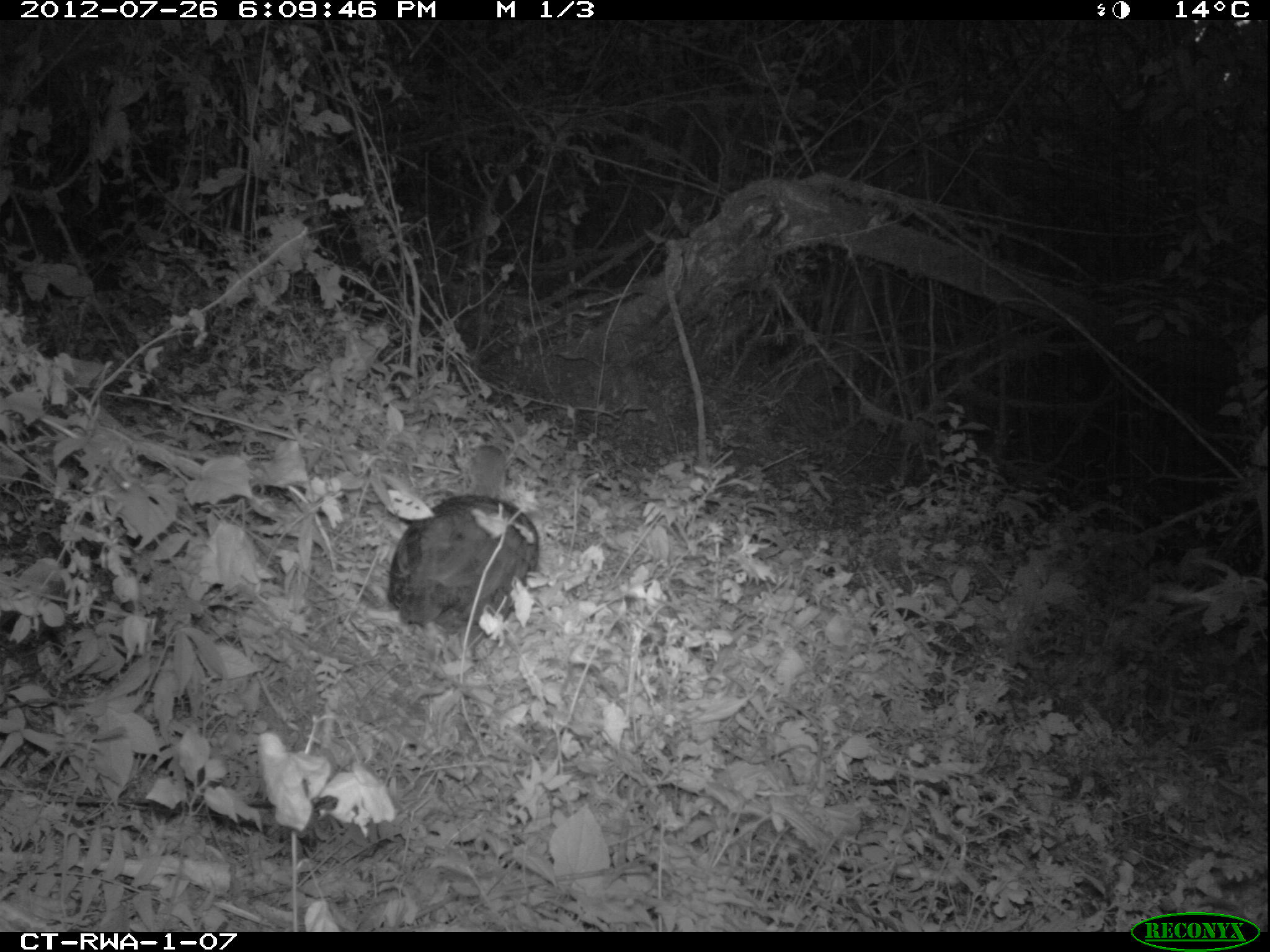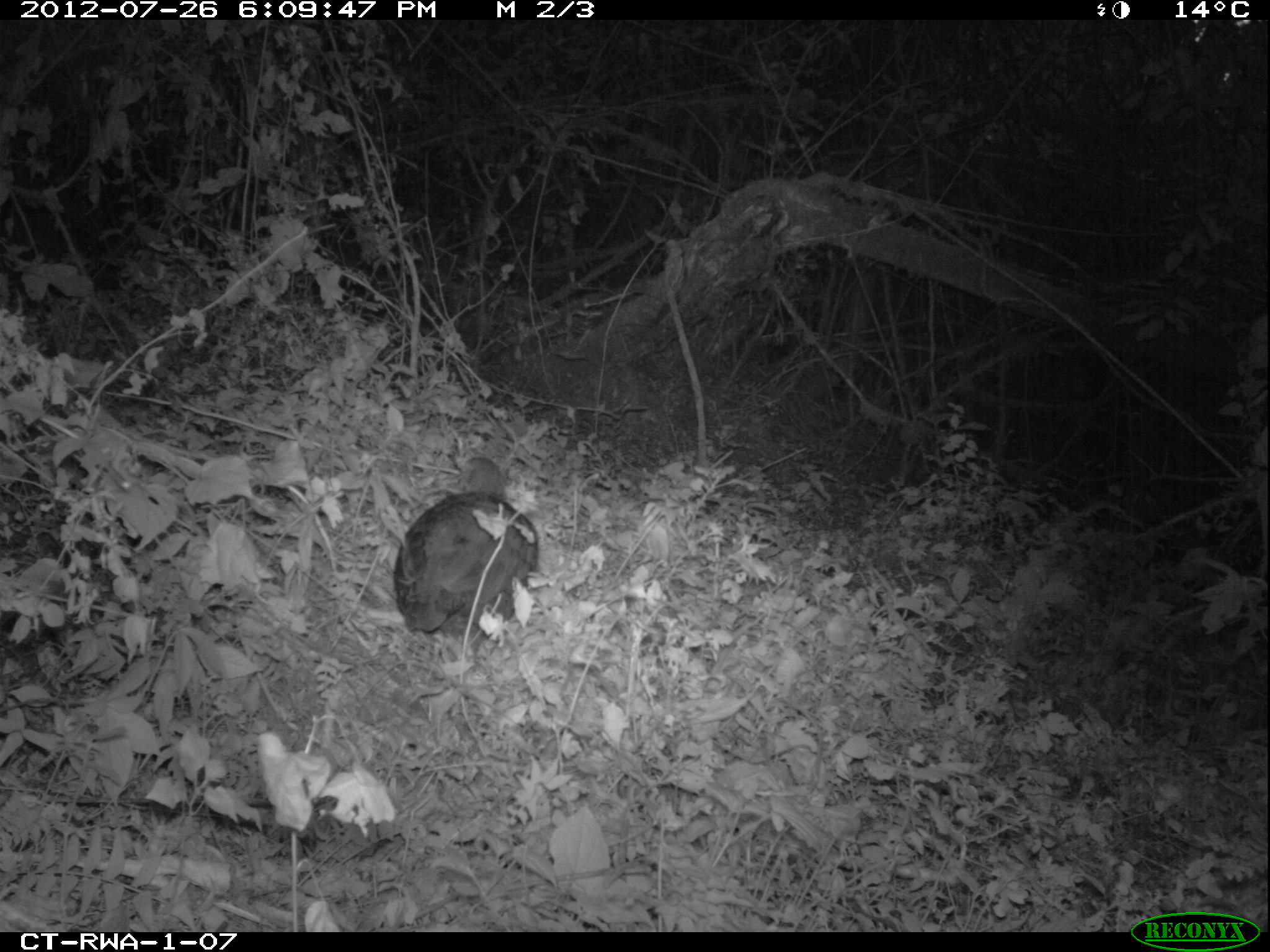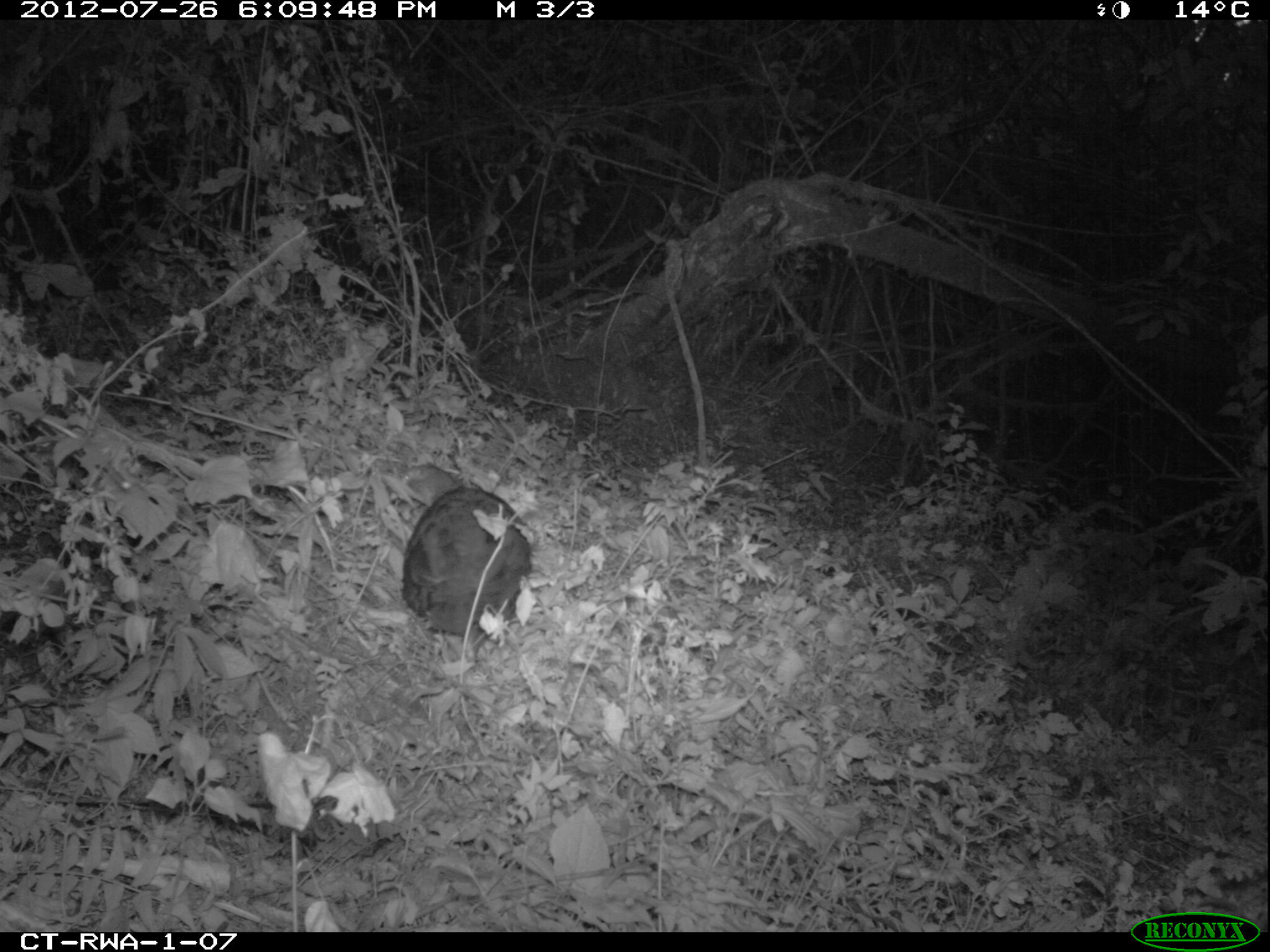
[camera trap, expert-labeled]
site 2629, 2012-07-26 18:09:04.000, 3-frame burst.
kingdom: Animalia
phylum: Chordata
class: Aves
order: Galliformes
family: Phasianidae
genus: Pternistis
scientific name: Pternistis nobilis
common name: handsome francolin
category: francolinus nobilis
Francolinus nobilis (handsome francolin) (Pternistis nobilis), count 1.